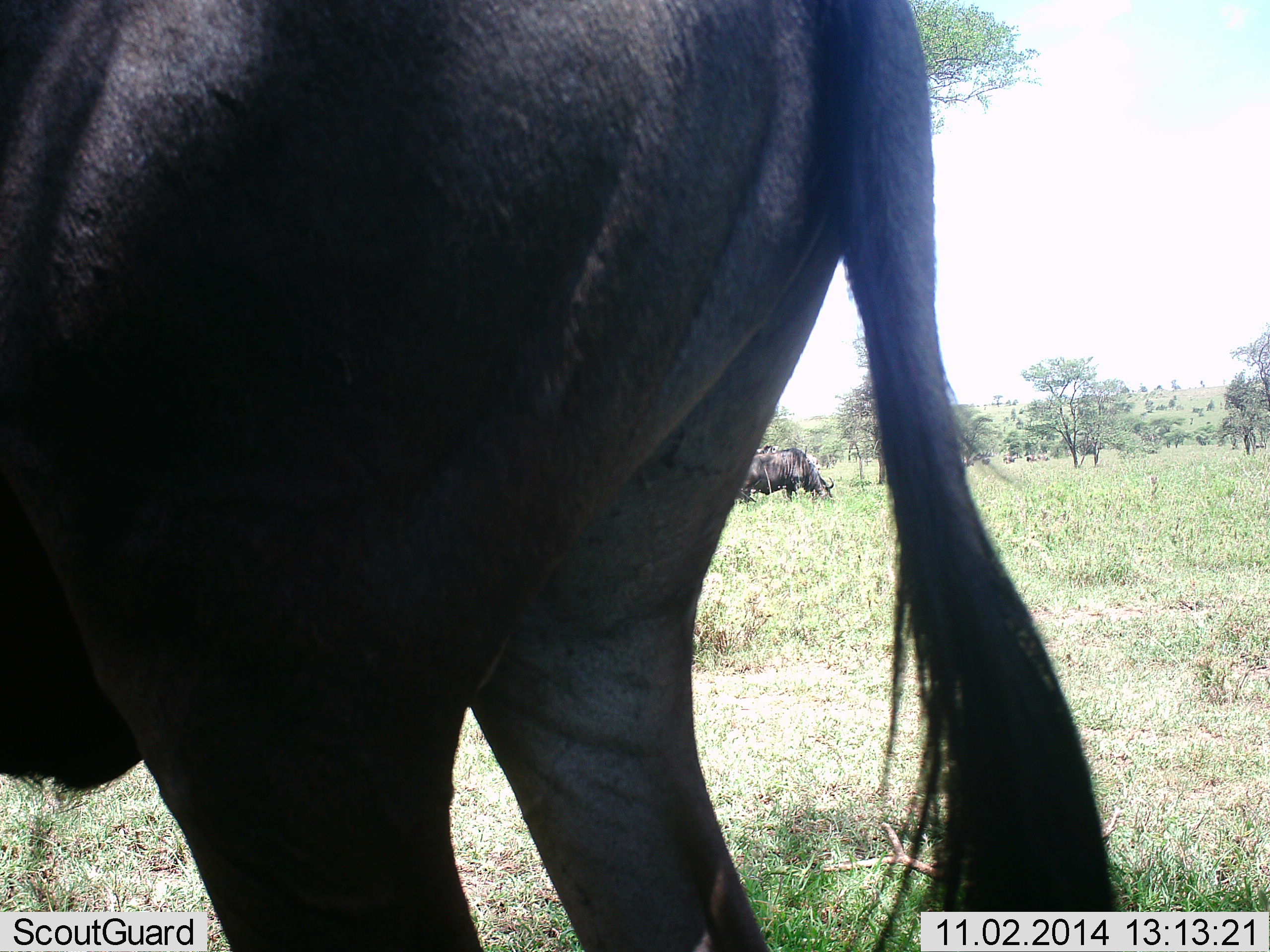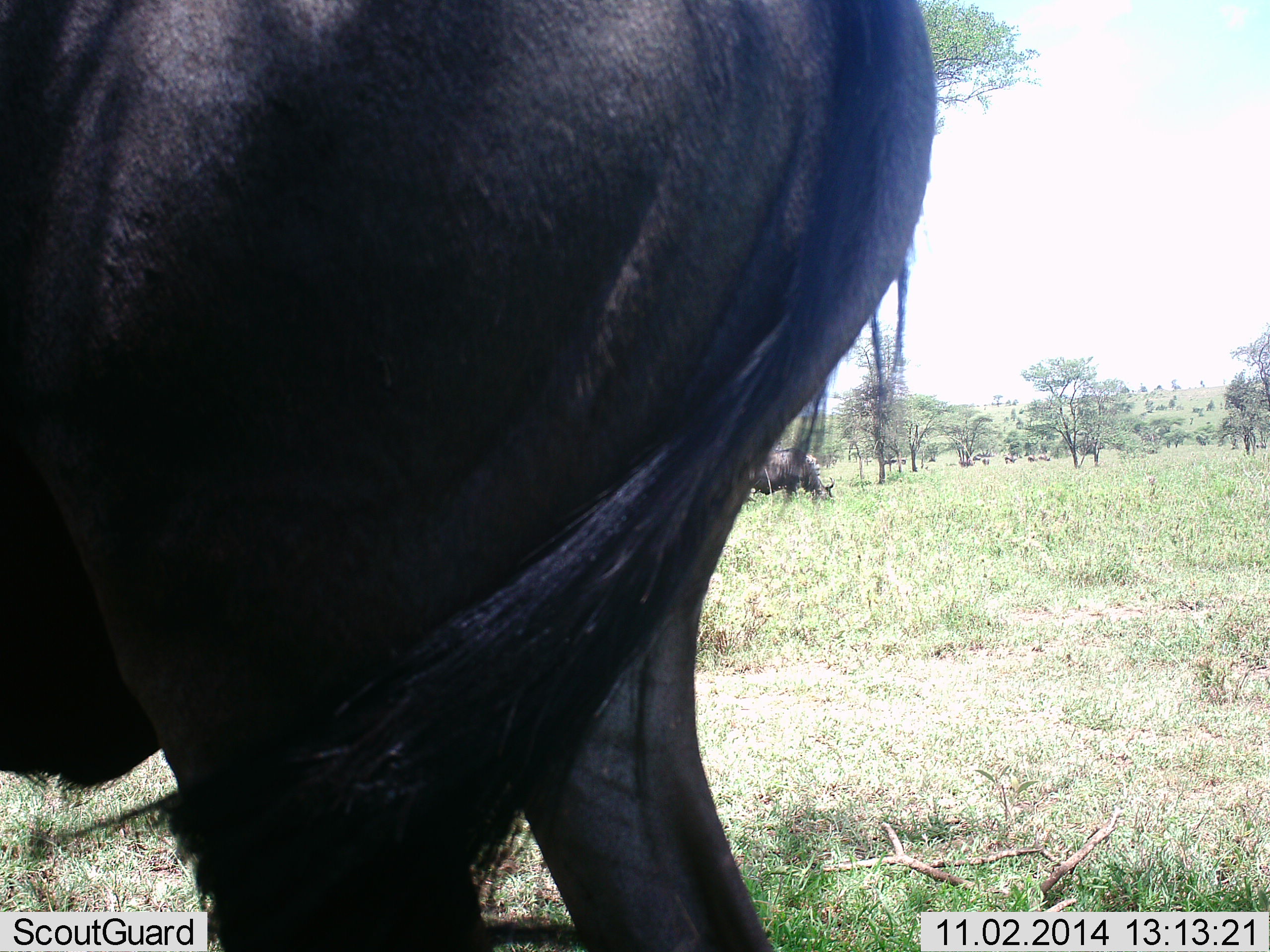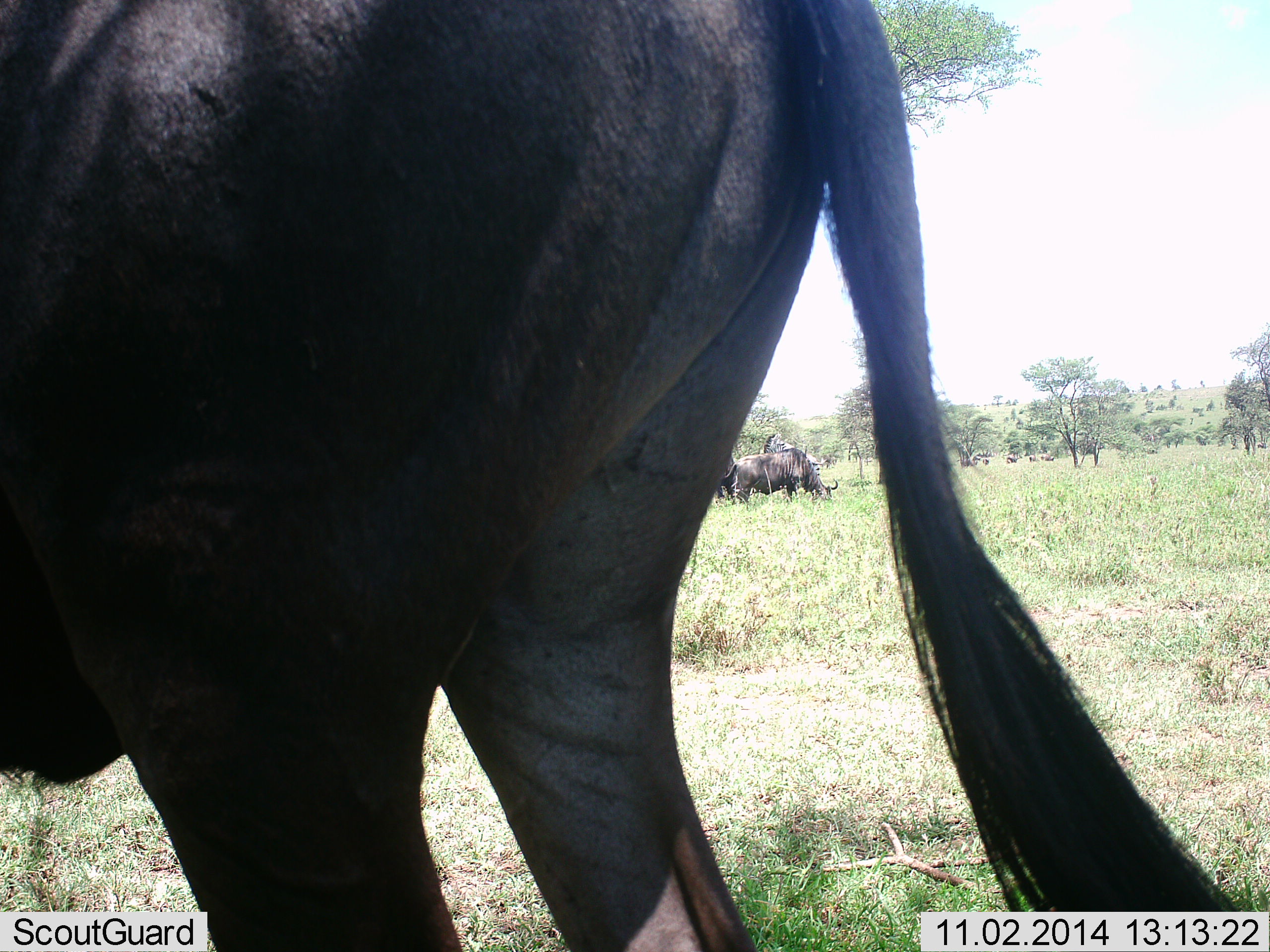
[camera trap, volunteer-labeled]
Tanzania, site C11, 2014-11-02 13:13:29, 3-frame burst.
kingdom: Animalia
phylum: Chordata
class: Mammalia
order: Artiodactyla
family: Bovidae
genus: Connochaetes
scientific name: Connochaetes taurinus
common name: blue wildebeest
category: wildebeest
Wildebeest (blue wildebeest) (Connochaetes taurinus), count 4. Behavior (volunteer vote fractions): standing 80%, resting 10%, moving 20%, interacting 0%. Young present (vote fraction): 0%. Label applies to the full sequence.